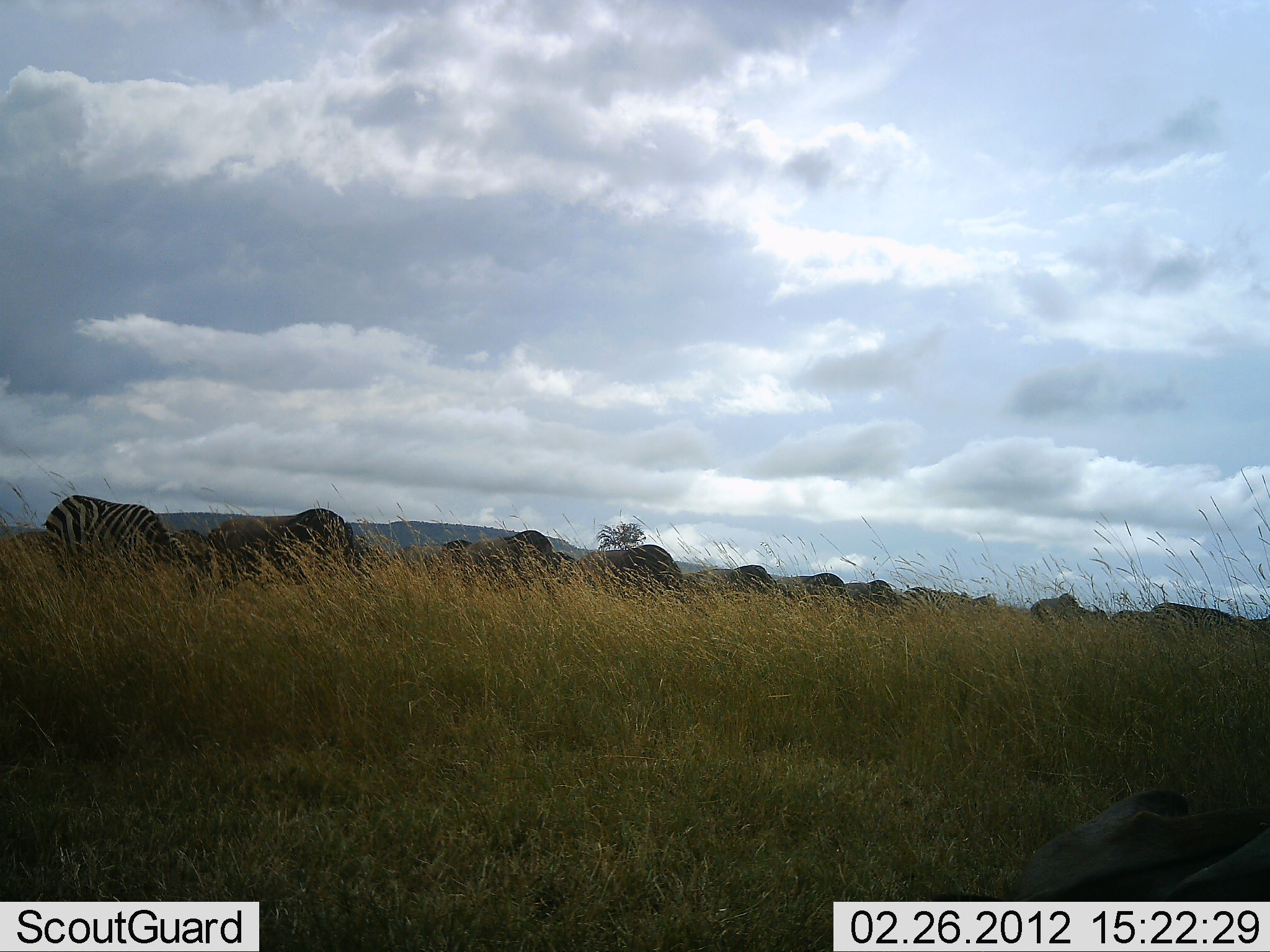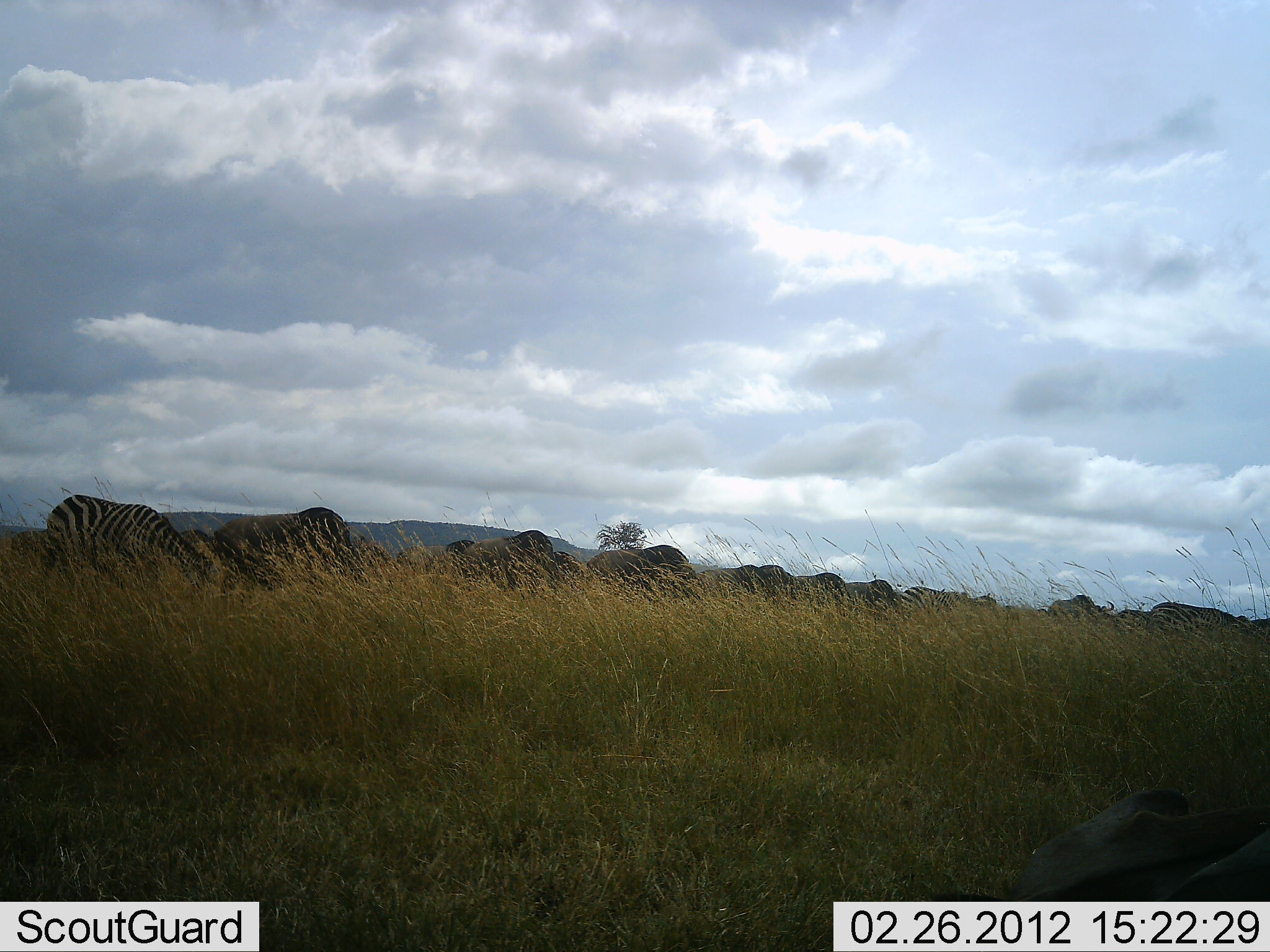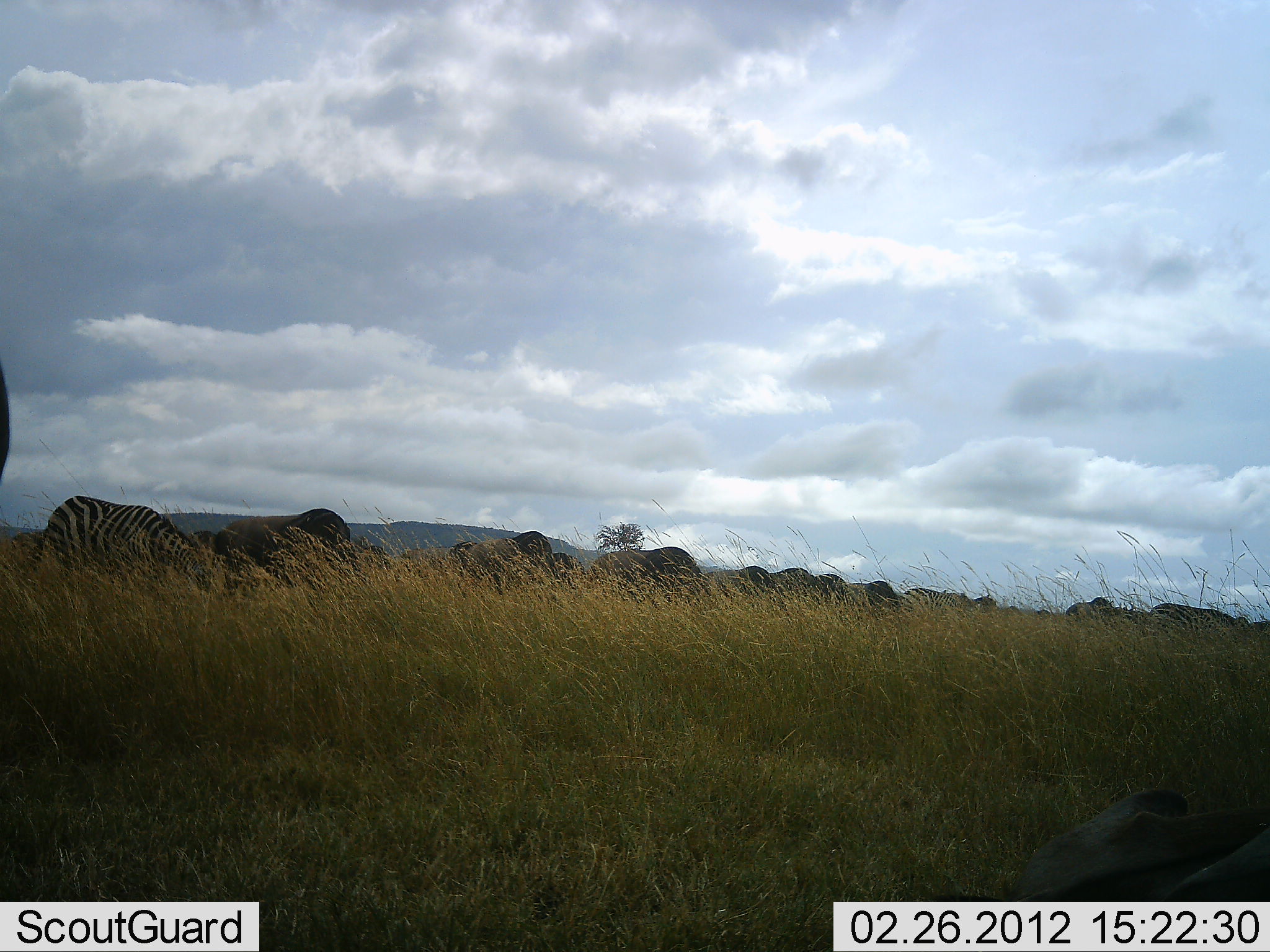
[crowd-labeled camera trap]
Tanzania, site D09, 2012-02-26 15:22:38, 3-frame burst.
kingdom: Animalia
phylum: Chordata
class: Mammalia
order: Artiodactyla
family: Bovidae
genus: Connochaetes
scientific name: Connochaetes taurinus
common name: blue wildebeest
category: wildebeest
Wildebeest (blue wildebeest) (Connochaetes taurinus), count 11-50. Behavior (volunteer vote fractions): standing 25%, resting 12%, moving 12%, interacting 0%. Young present (vote fraction): 0%. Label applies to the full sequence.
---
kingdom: Animalia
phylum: Chordata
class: Mammalia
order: Perissodactyla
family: Equidae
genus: Equus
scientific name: Equus quagga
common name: plains zebra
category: zebra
Zebra (plains zebra) (Equus quagga), count 2. Behavior (volunteer vote fractions): standing 24%, resting 0%, moving 0%, interacting 0%. Young present (vote fraction): 0%. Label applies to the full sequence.